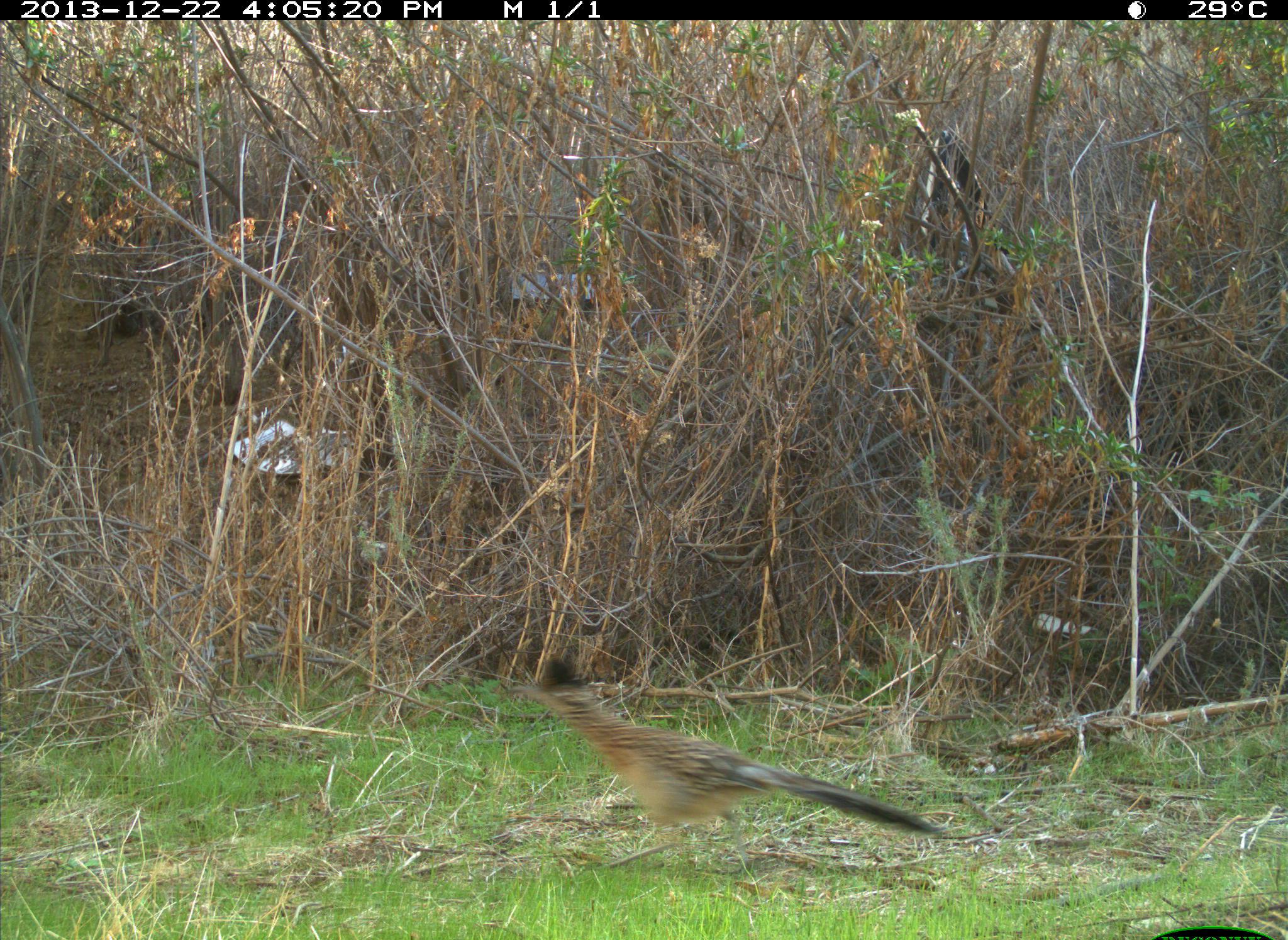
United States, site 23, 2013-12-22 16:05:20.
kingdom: Animalia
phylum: Chordata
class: Aves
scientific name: Aves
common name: bird